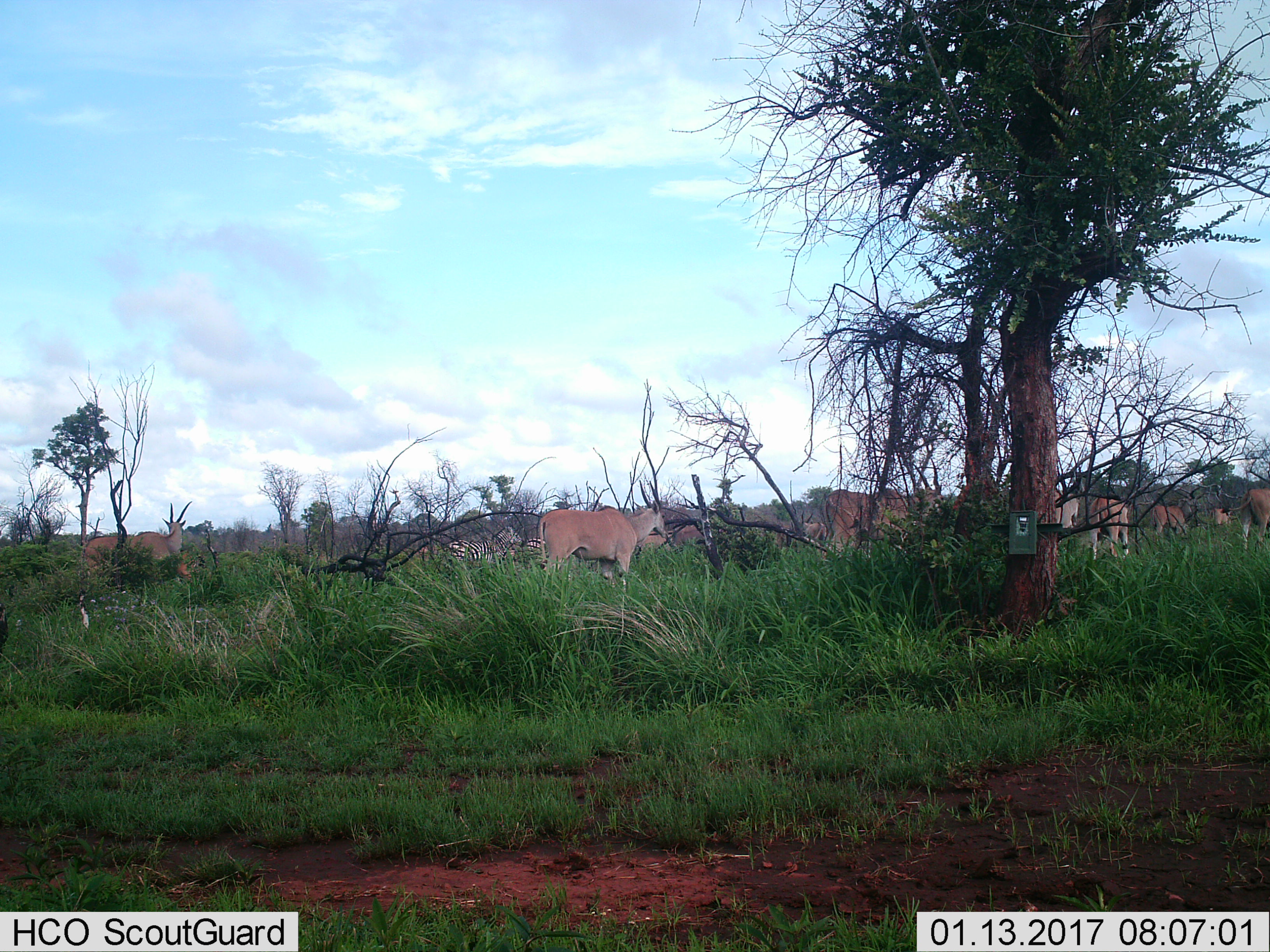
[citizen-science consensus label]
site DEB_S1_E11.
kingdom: Animalia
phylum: Chordata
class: Mammalia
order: Artiodactyla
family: Bovidae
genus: Tragelaphus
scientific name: Tragelaphus oryx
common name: eland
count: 10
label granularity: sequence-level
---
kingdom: Animalia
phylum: Chordata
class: Mammalia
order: Perissodactyla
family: Equidae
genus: Equus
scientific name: Equus quagga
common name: plains zebra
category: zebraplains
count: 2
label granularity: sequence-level